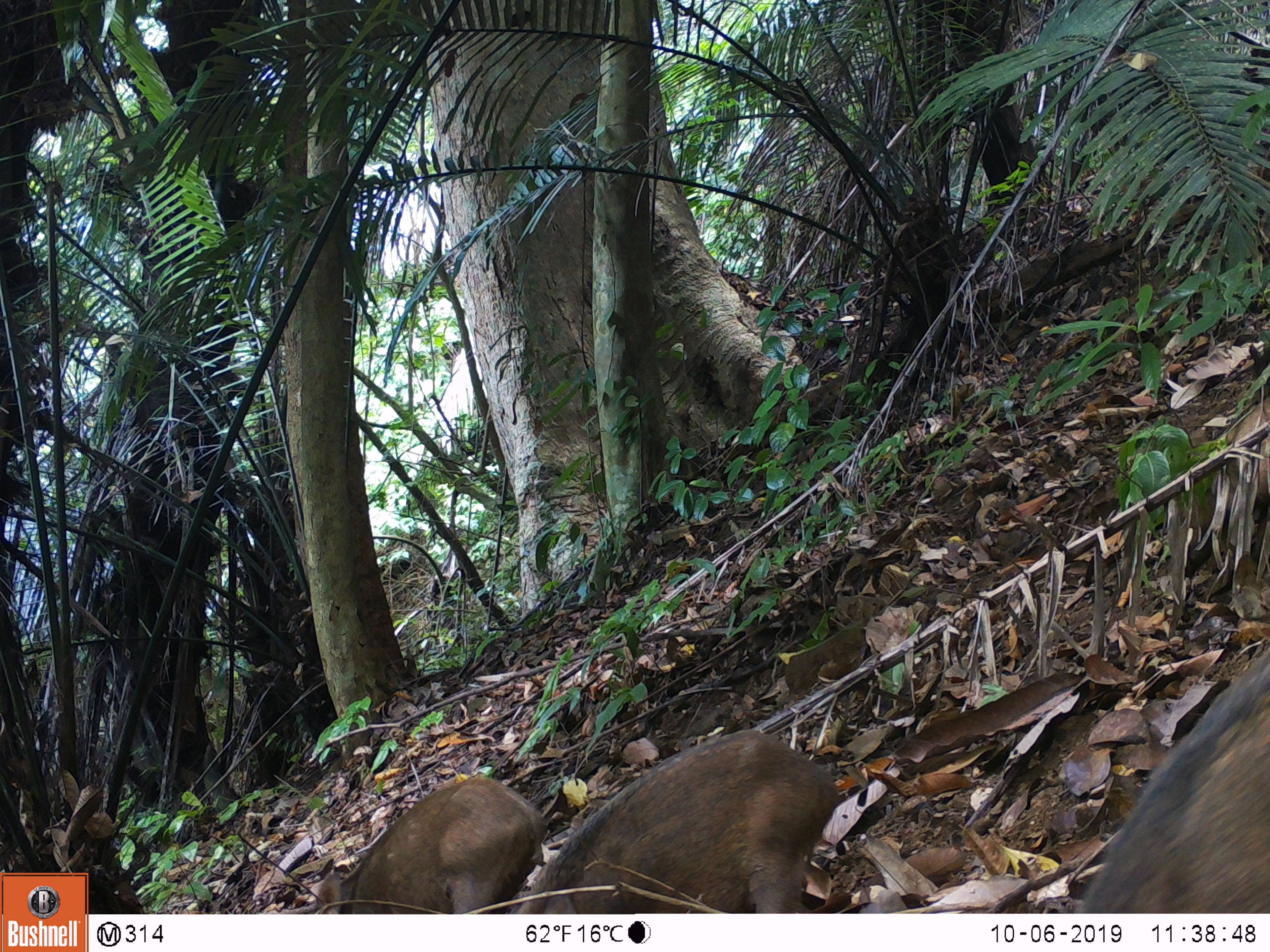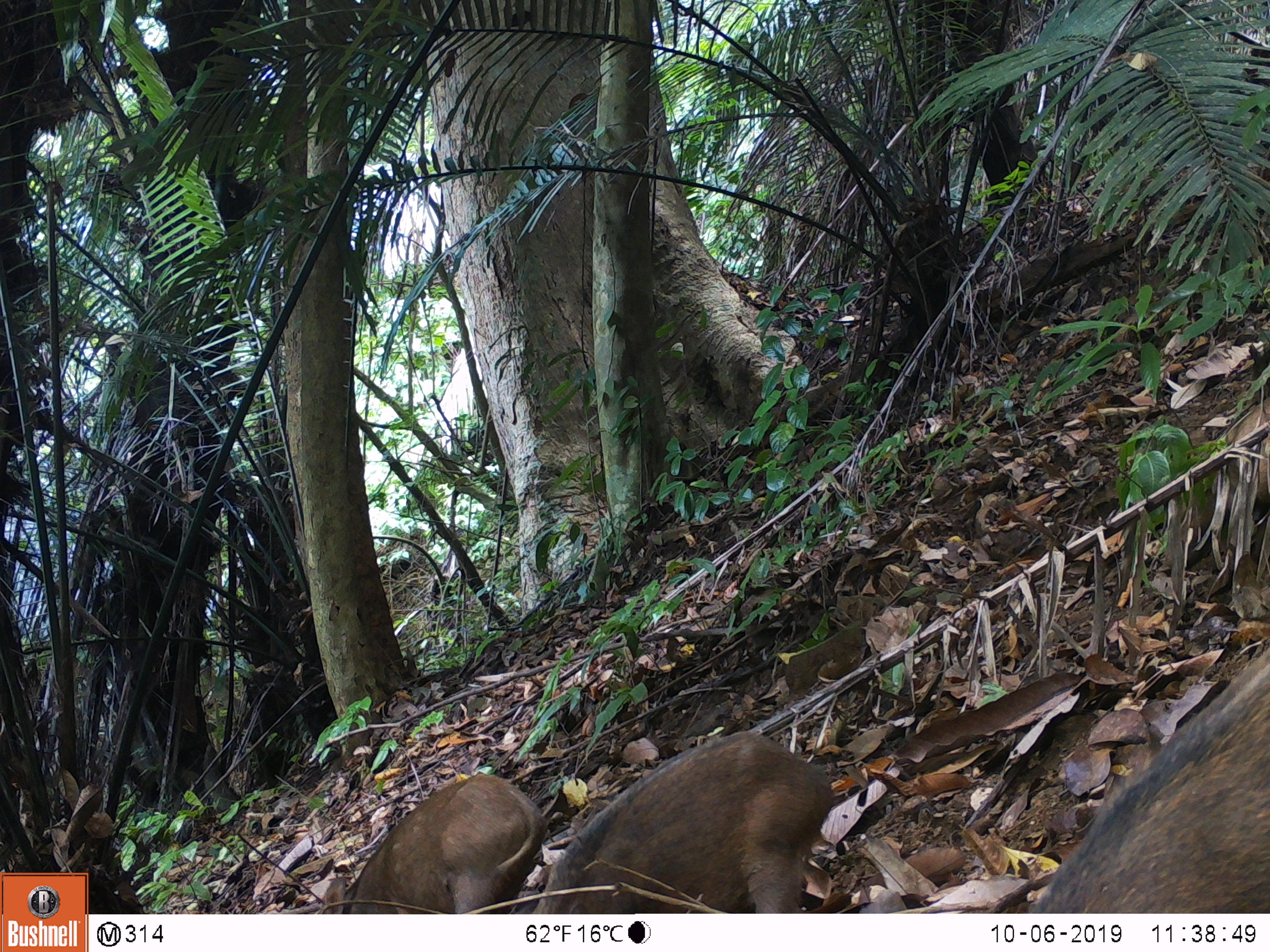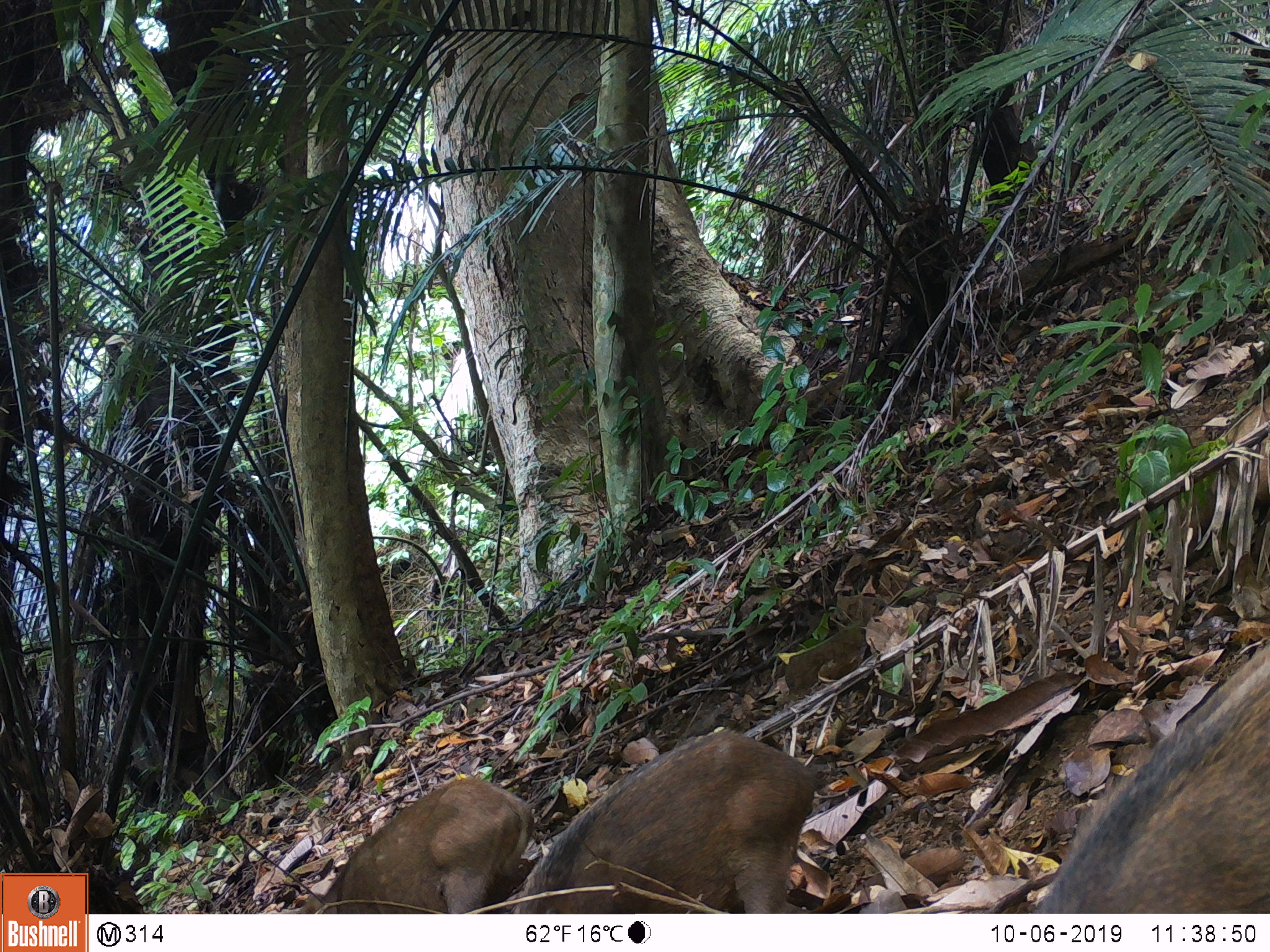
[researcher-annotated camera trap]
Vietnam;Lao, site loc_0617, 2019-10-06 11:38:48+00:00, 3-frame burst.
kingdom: Animalia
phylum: Chordata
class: Mammalia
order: Artiodactyla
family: Suidae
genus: Sus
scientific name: Sus scrofa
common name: eurasian wild pig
Eurasian wild pig (Sus scrofa). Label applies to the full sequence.